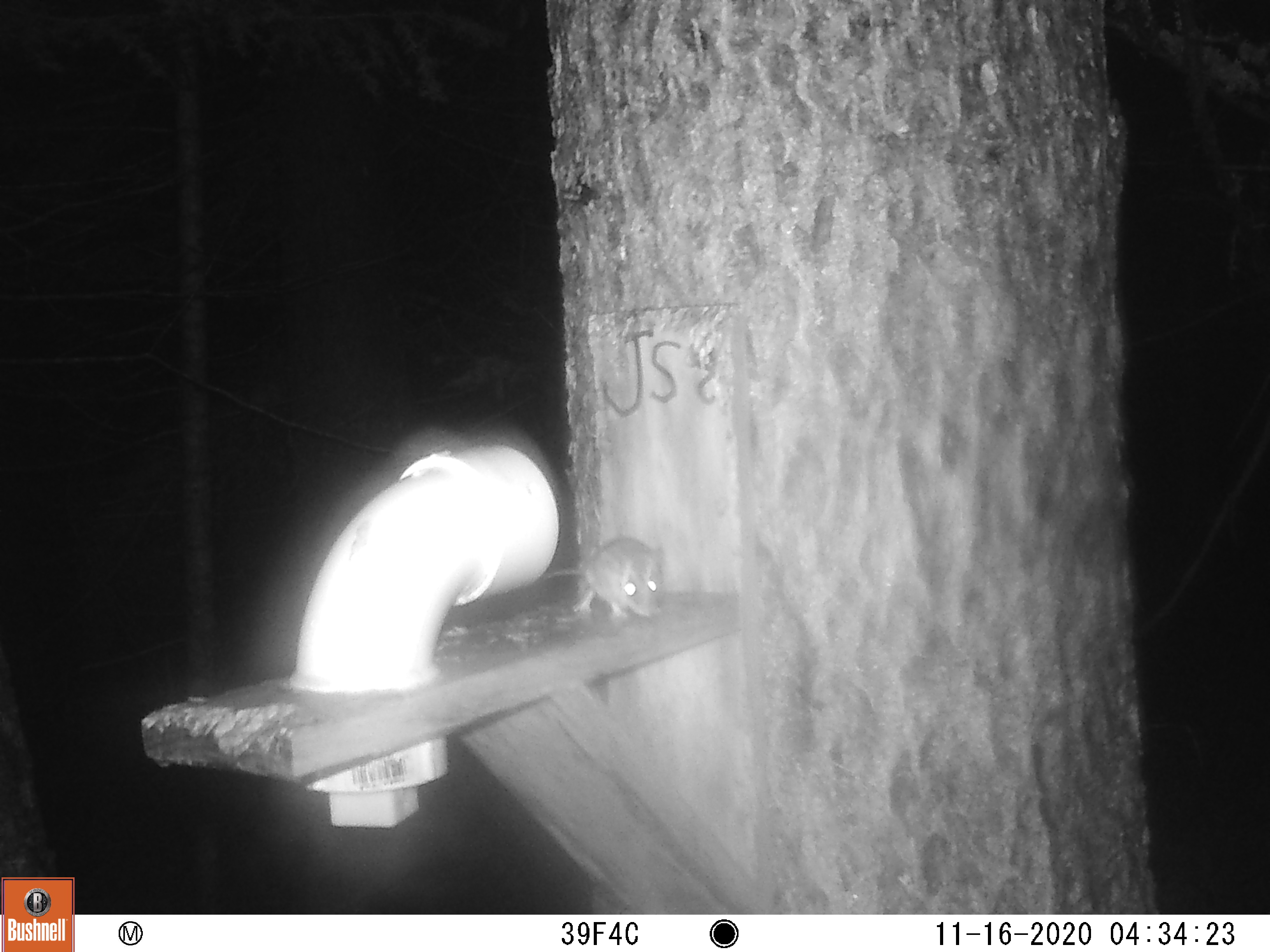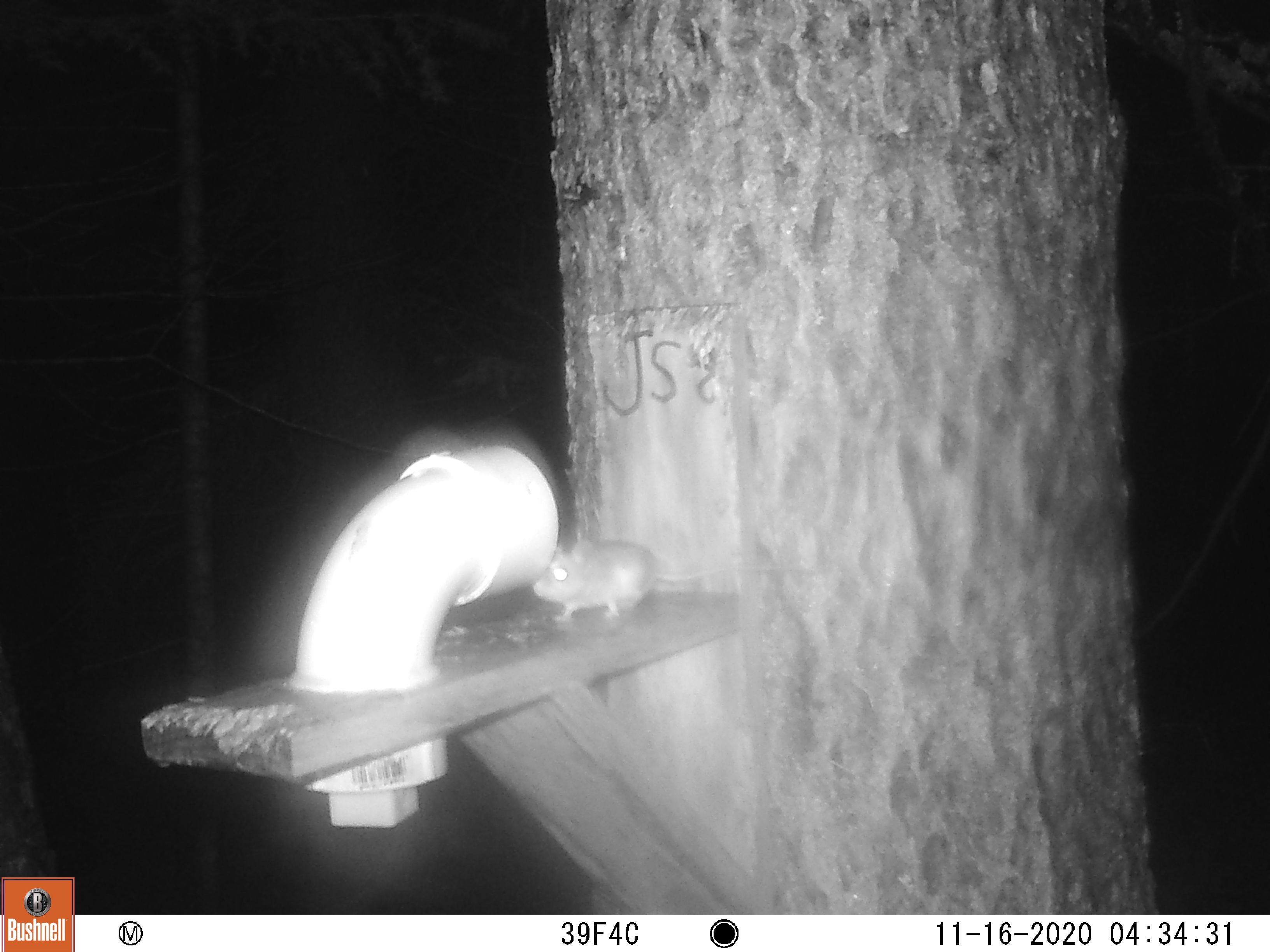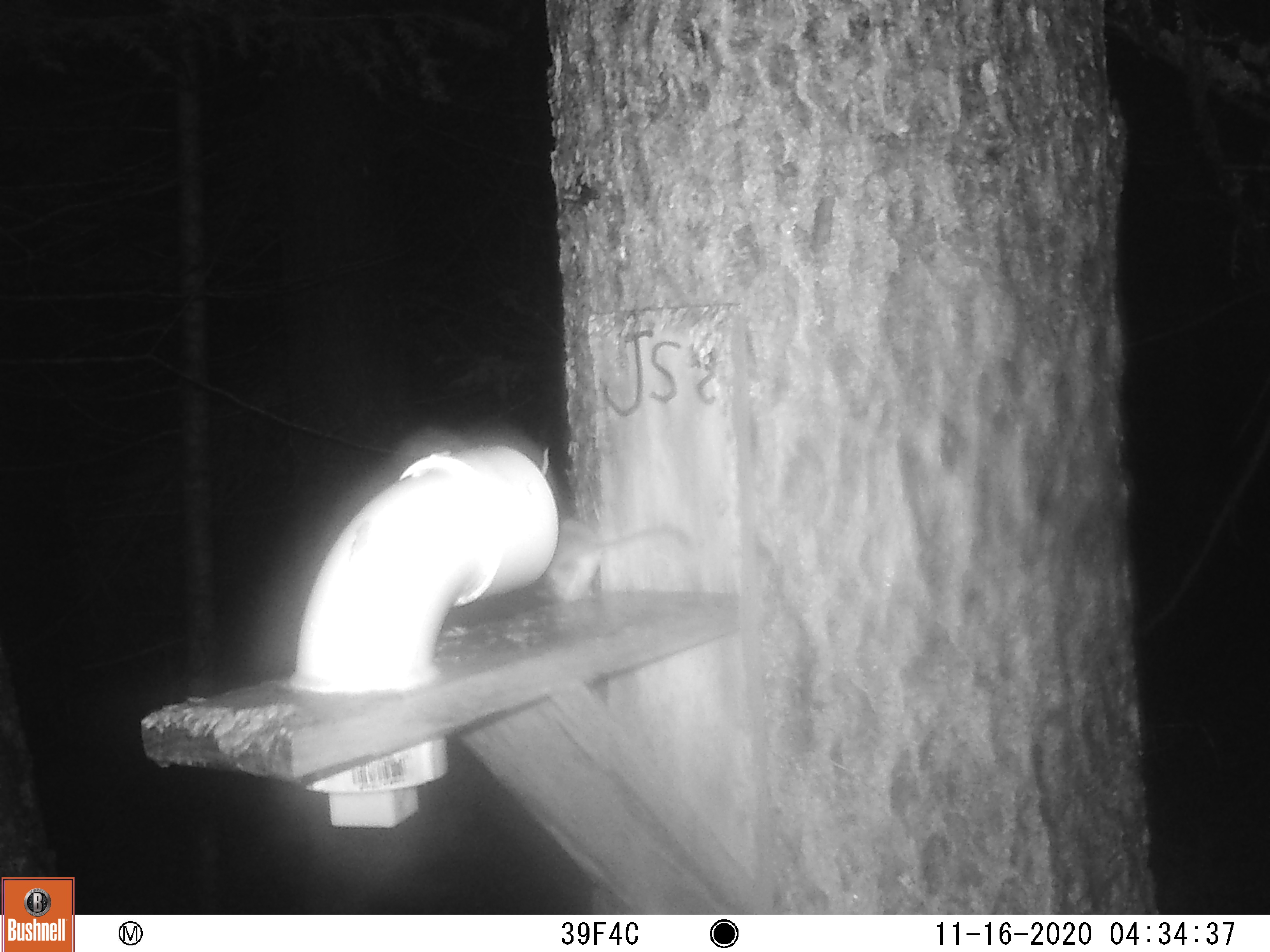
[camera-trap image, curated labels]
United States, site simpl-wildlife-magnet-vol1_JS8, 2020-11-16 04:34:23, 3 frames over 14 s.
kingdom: Animalia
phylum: Chordata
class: Mammalia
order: Rodentia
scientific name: Rodentia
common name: mouse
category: mouse sp.